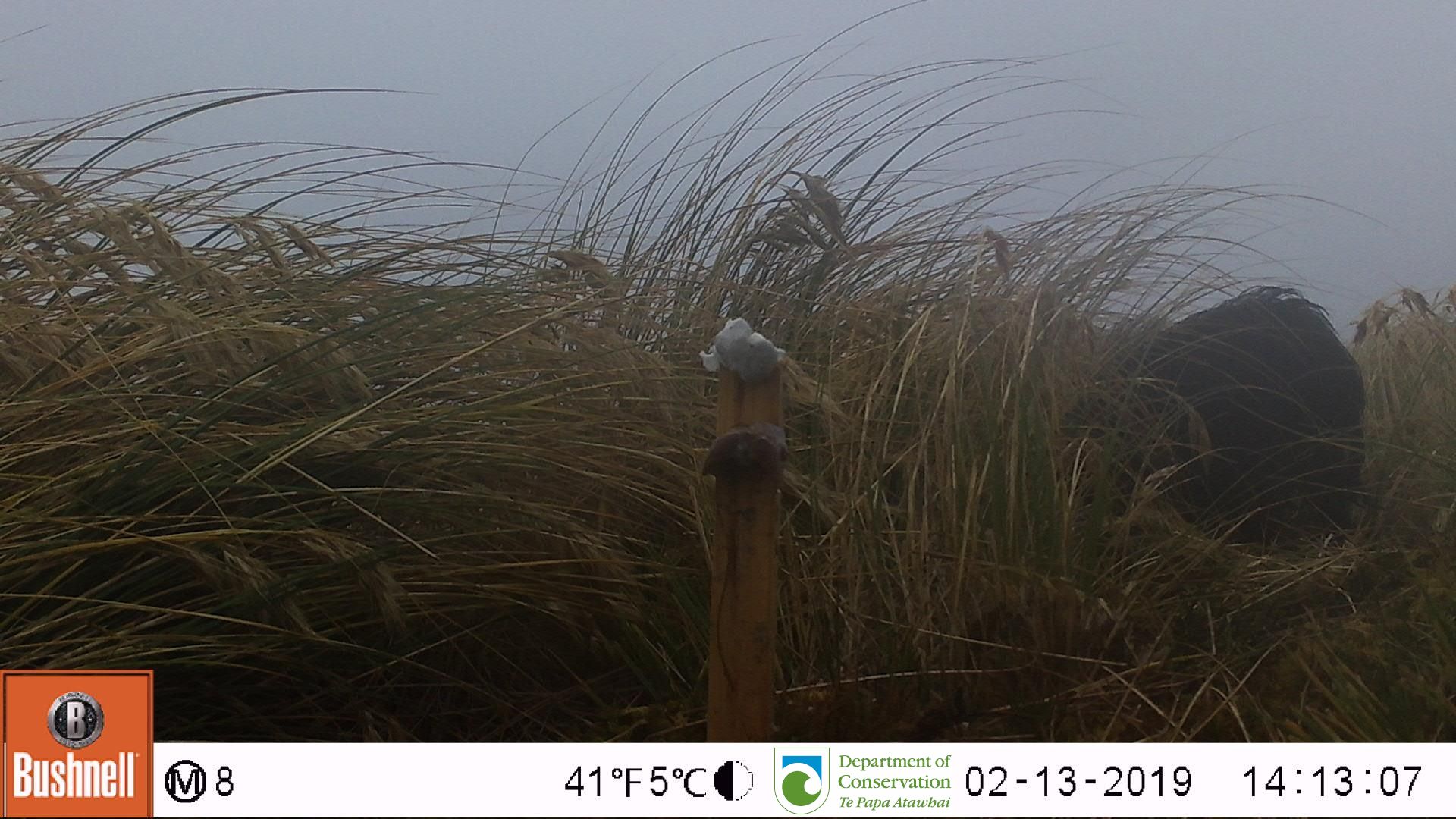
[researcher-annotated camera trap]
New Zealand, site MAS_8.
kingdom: Animalia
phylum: Chordata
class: Mammalia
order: Artiodactyla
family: Suidae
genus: Sus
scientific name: Sus scrofa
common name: pig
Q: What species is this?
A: Pig (Sus scrofa).